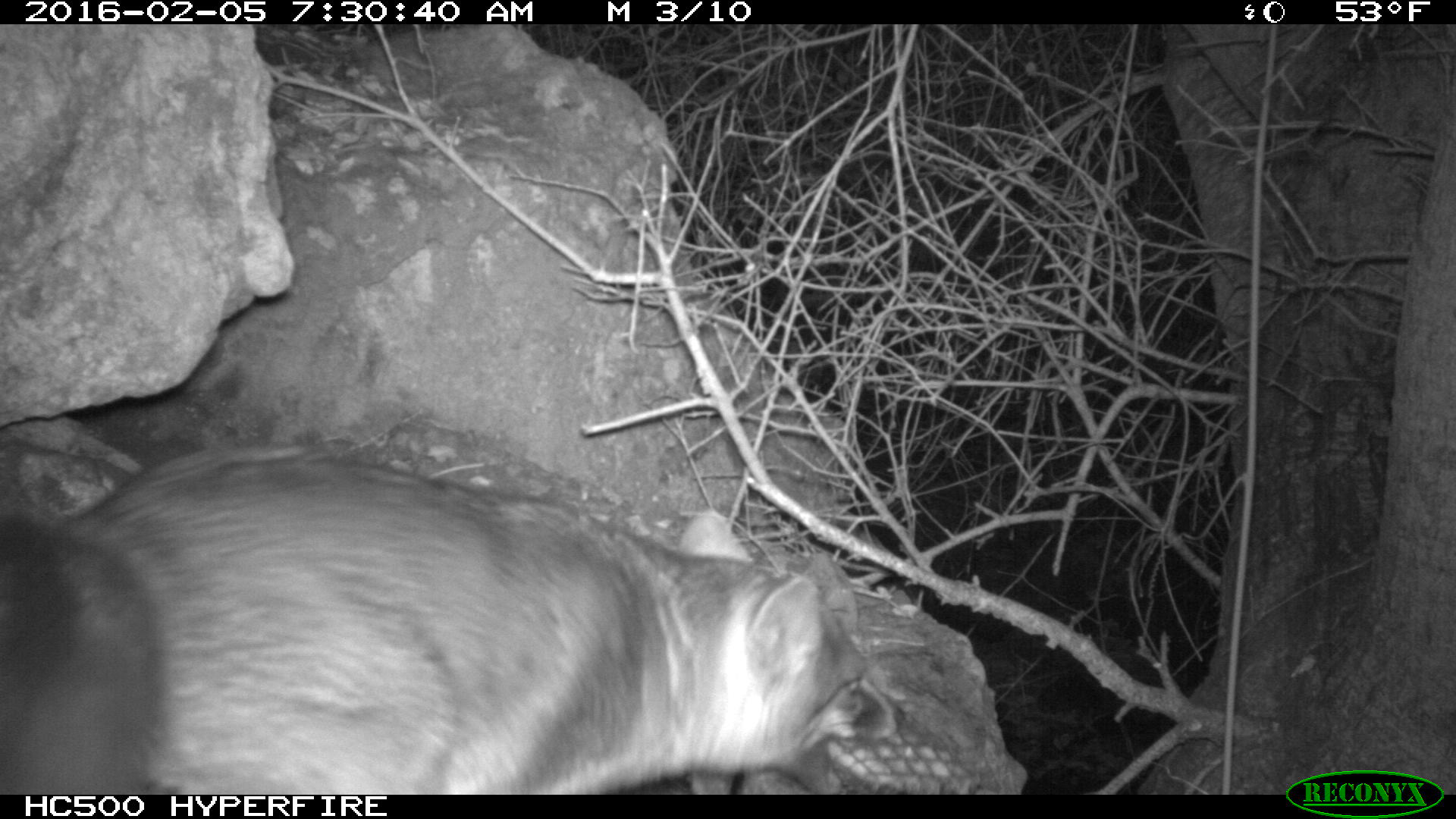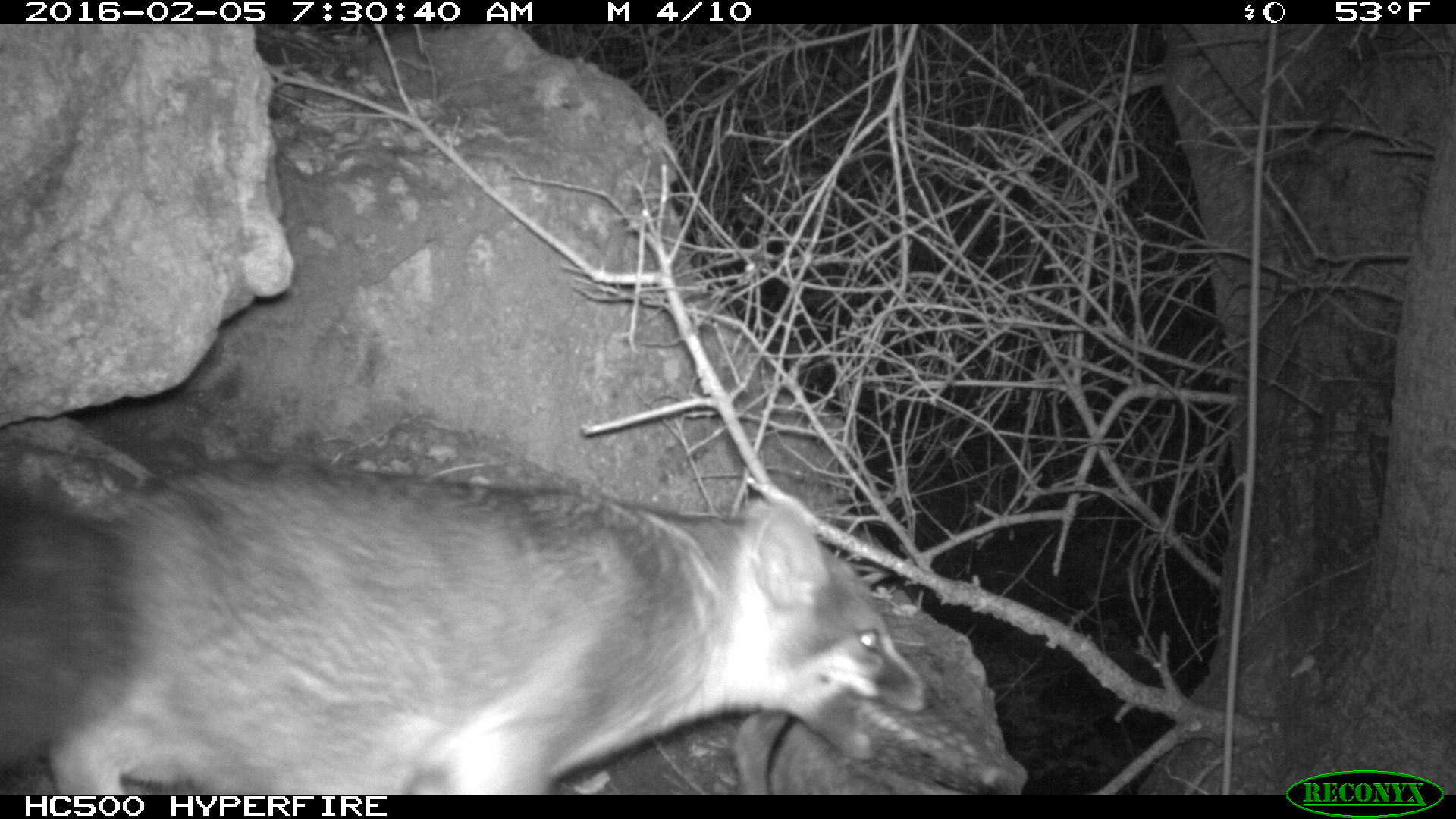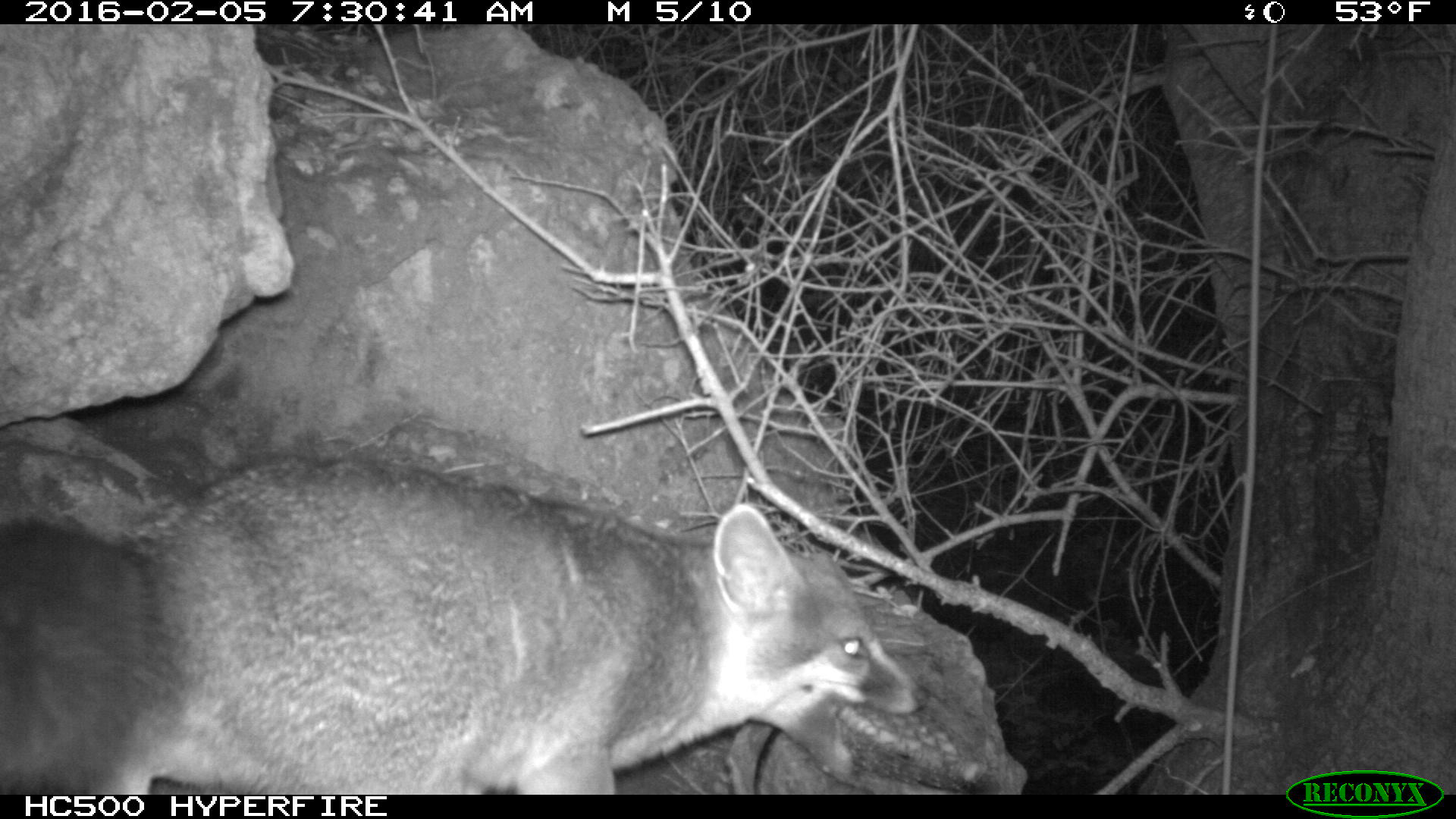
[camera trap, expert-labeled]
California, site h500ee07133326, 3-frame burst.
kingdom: Animalia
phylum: Chordata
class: Mammalia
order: Carnivora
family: Canidae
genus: Urocyon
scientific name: Urocyon littoralis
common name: island fox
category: fox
Fox (island fox) (Urocyon littoralis).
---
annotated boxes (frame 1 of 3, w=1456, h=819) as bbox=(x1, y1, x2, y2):
fox: bbox=(0, 432, 903, 794)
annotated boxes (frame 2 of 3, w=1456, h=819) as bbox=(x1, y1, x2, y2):
fox: bbox=(0, 456, 938, 793)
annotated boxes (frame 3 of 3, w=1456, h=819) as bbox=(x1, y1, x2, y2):
fox: bbox=(0, 456, 932, 793)